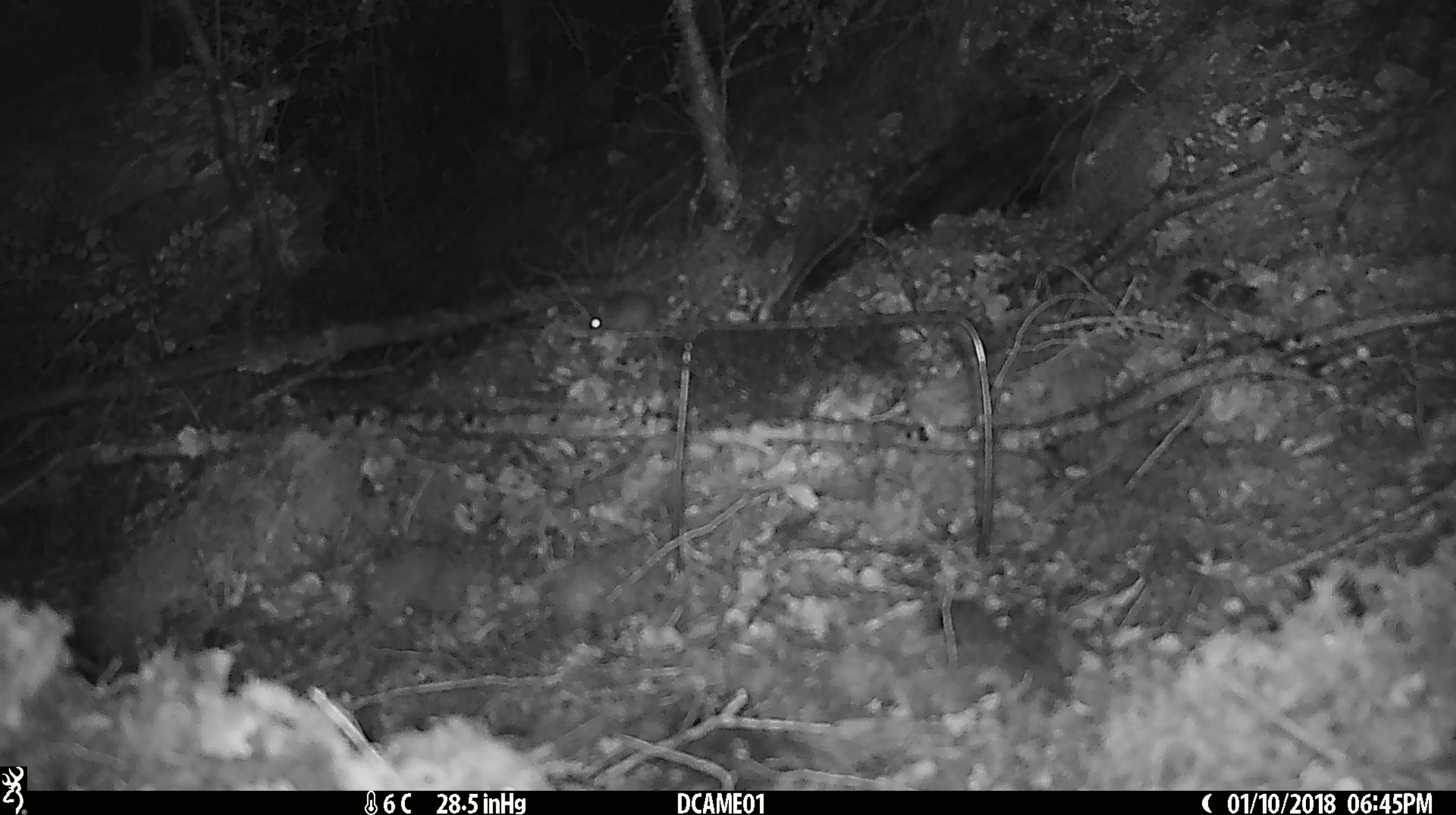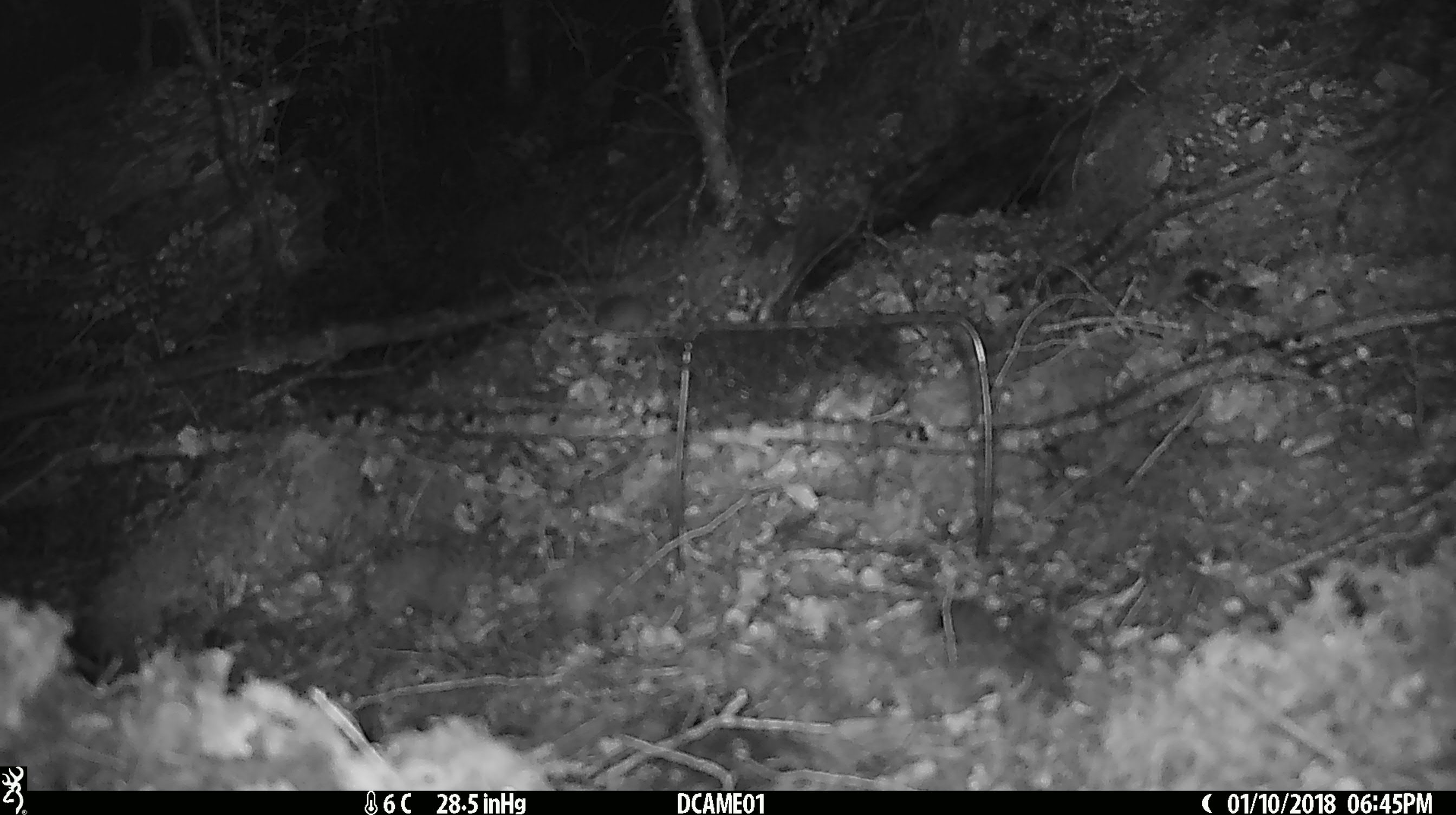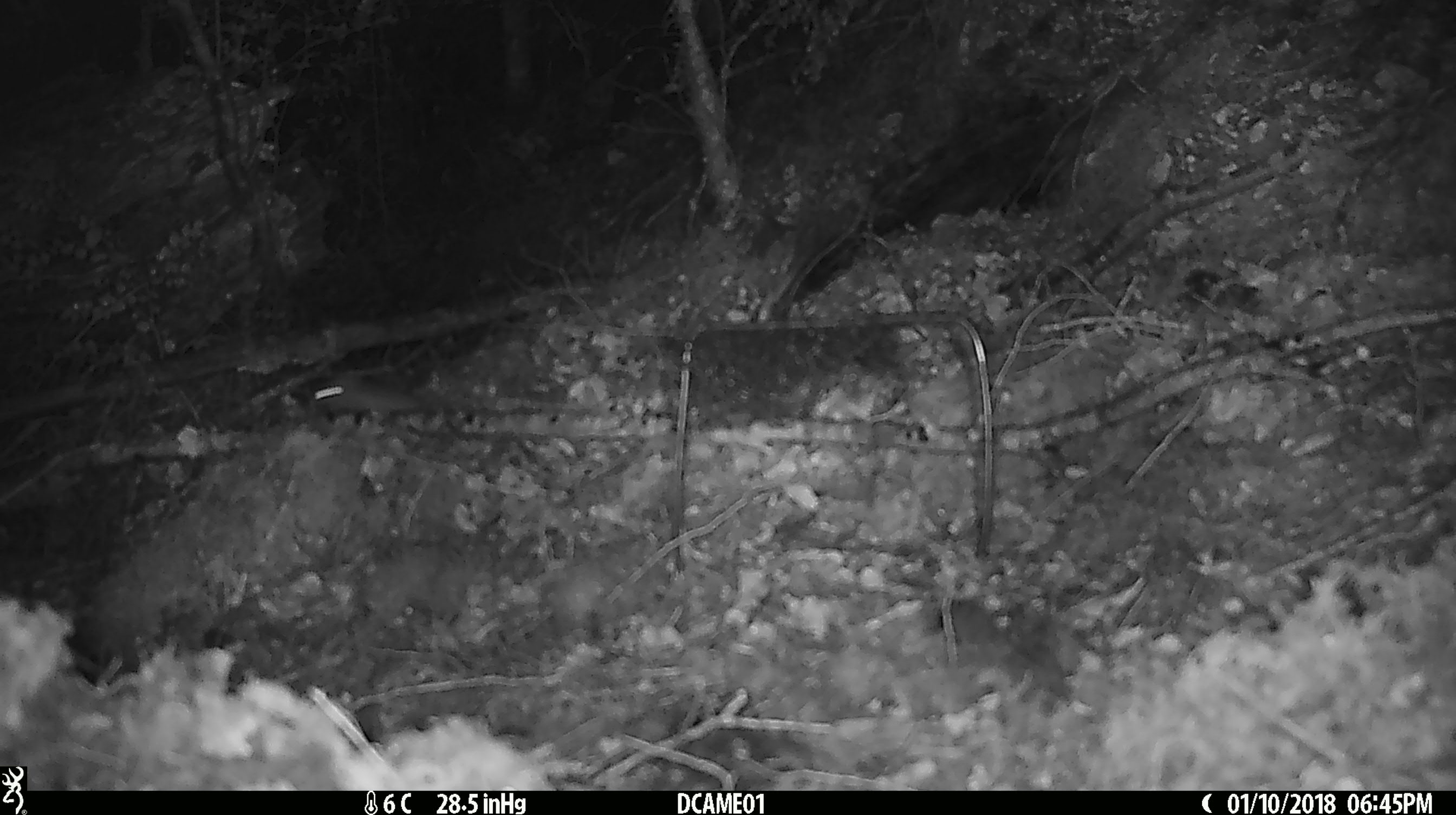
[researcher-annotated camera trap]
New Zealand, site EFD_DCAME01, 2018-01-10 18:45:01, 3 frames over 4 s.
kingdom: Animalia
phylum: Chordata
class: Mammalia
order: Rodentia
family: Muridae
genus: Mus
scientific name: Mus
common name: mouse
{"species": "mouse (Mus)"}